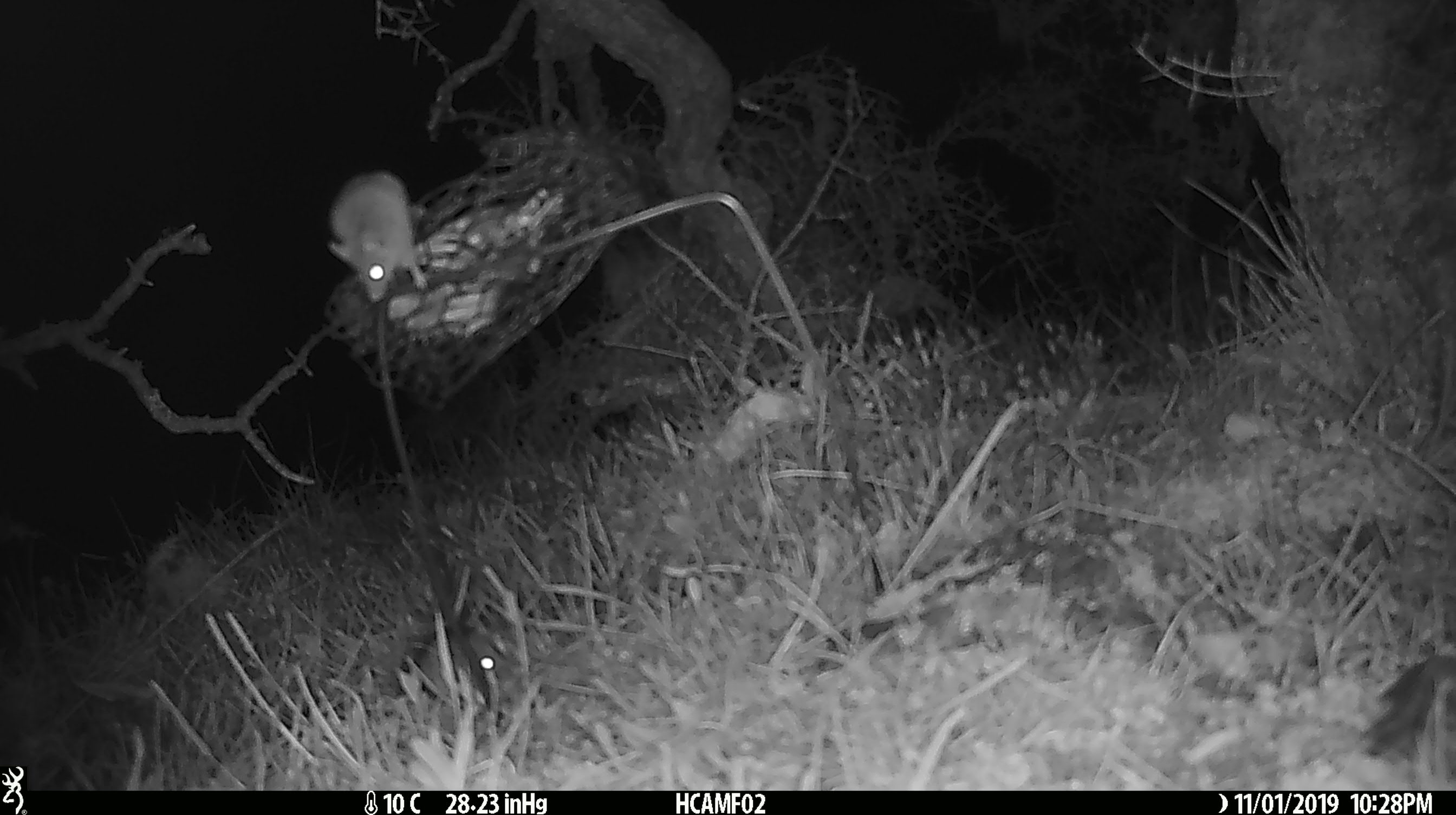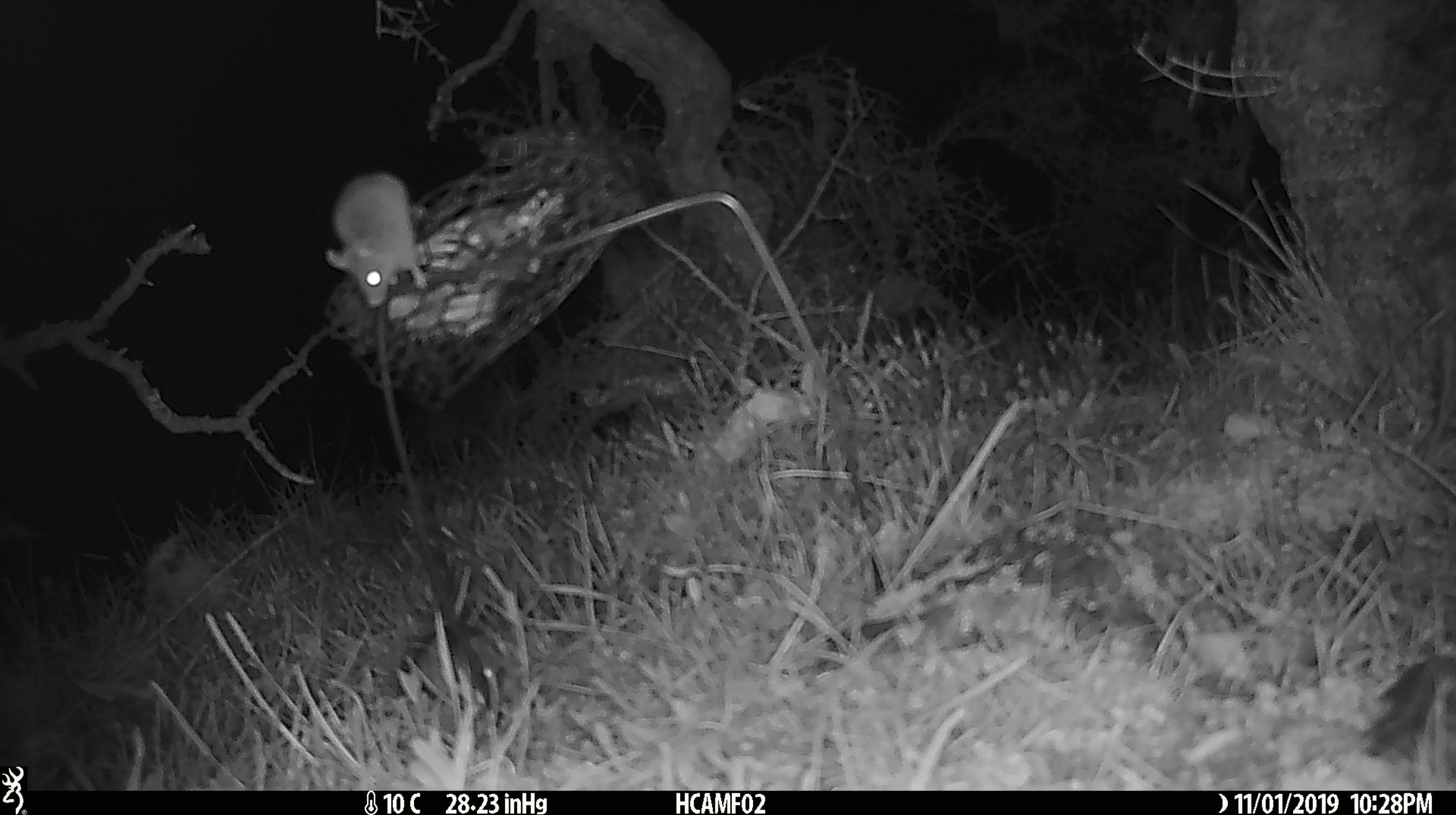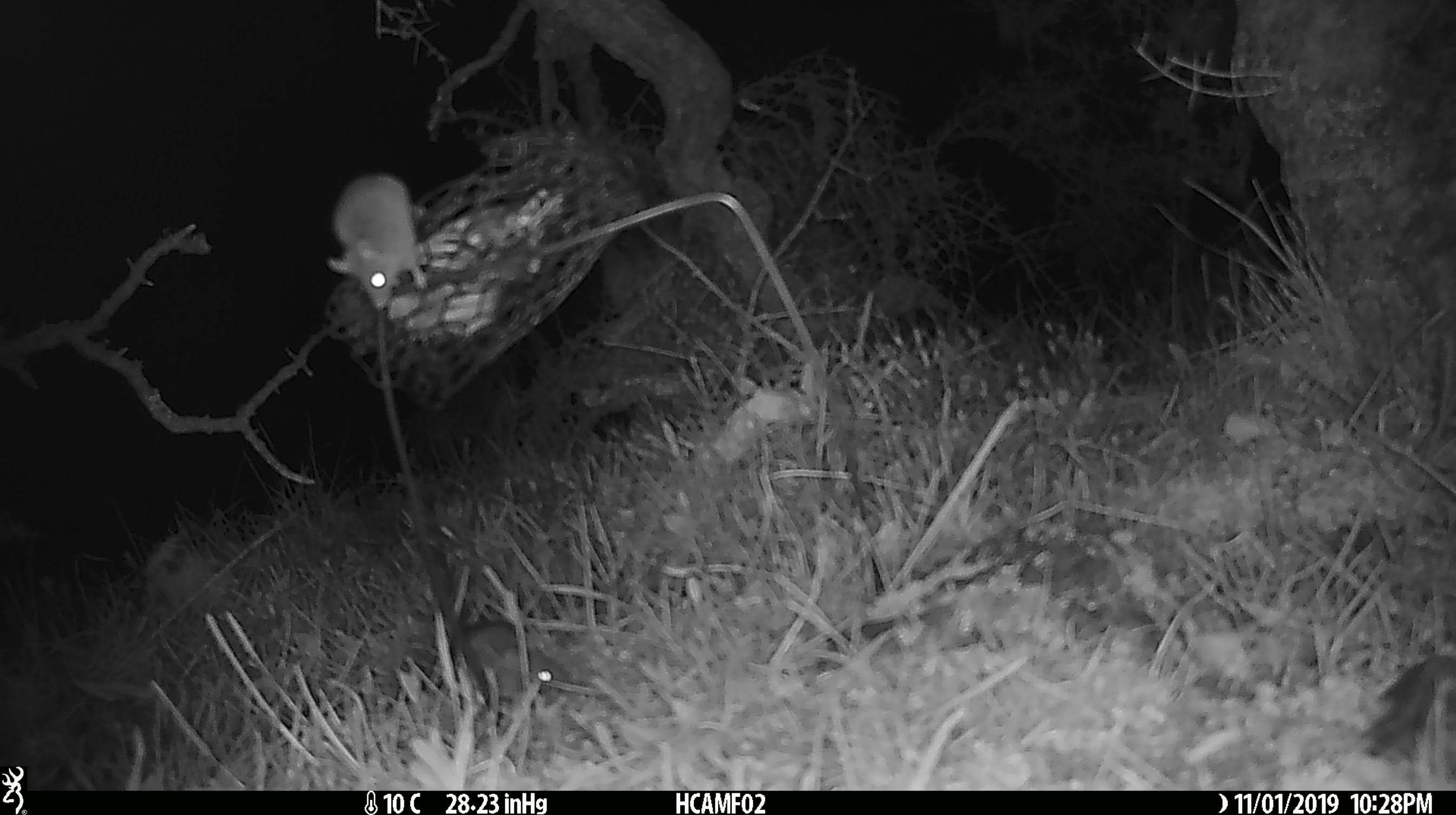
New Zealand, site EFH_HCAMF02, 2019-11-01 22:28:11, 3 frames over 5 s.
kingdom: Animalia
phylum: Chordata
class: Mammalia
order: Rodentia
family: Muridae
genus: Mus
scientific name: Mus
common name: mouse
Mouse (Mus).